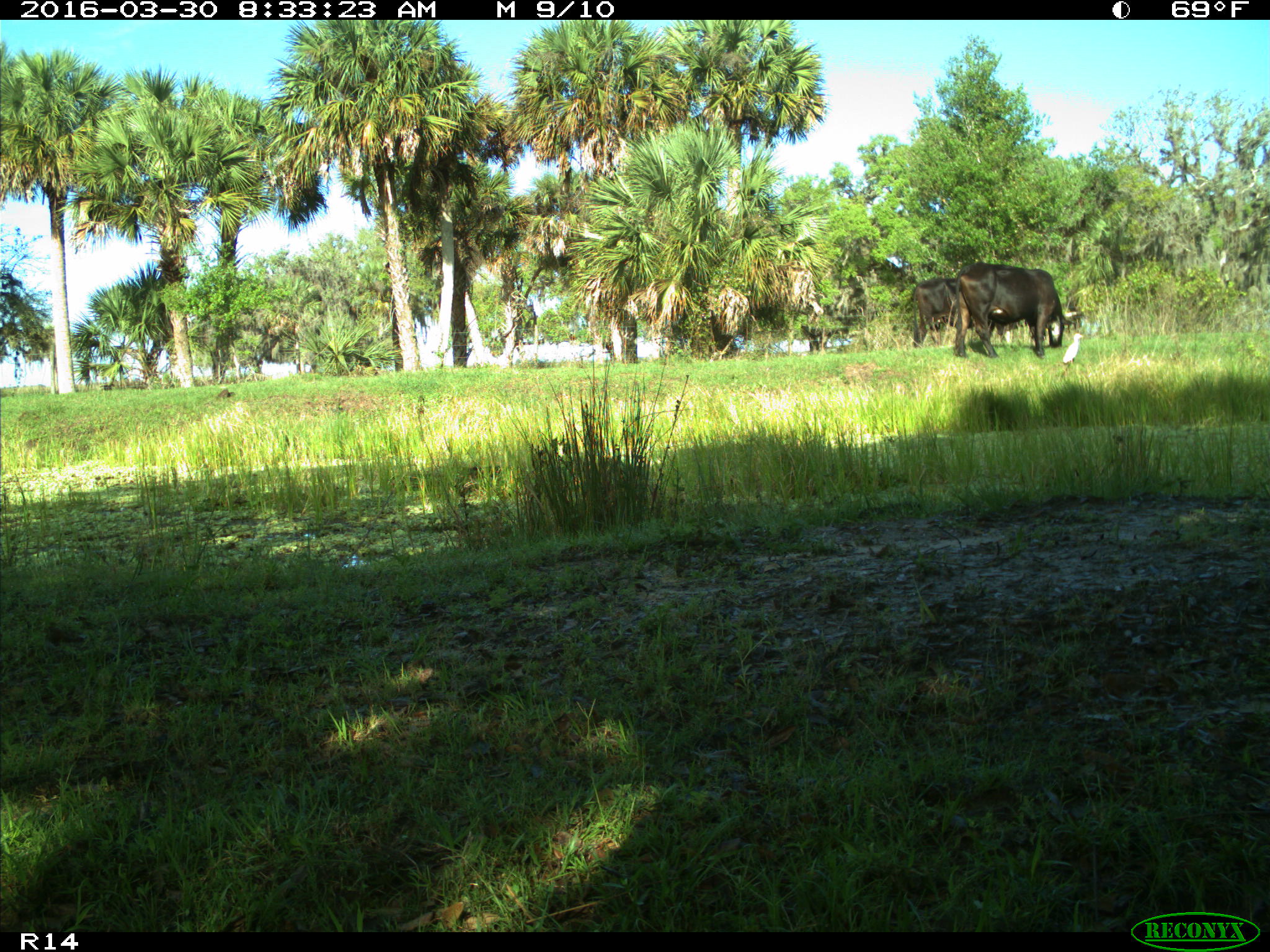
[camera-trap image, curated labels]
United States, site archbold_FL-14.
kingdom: Animalia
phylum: Chordata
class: Mammalia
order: Artiodactyla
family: Bovidae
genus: Bos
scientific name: Bos taurus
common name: domestic cow